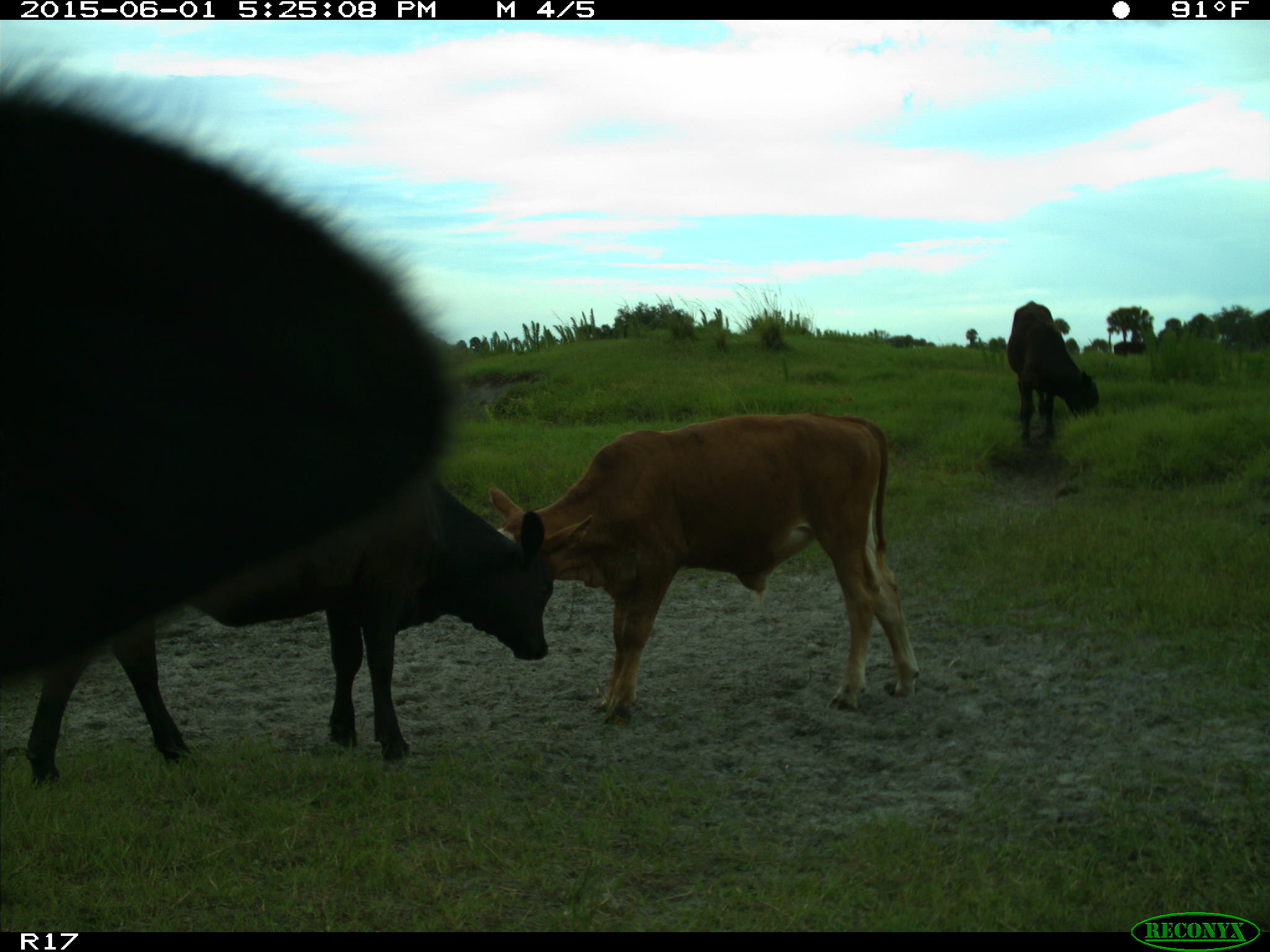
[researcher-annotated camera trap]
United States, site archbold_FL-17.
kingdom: Animalia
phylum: Chordata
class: Mammalia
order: Artiodactyla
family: Bovidae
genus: Bos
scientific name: Bos taurus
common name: domestic cow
Bos taurus (domestic cow).